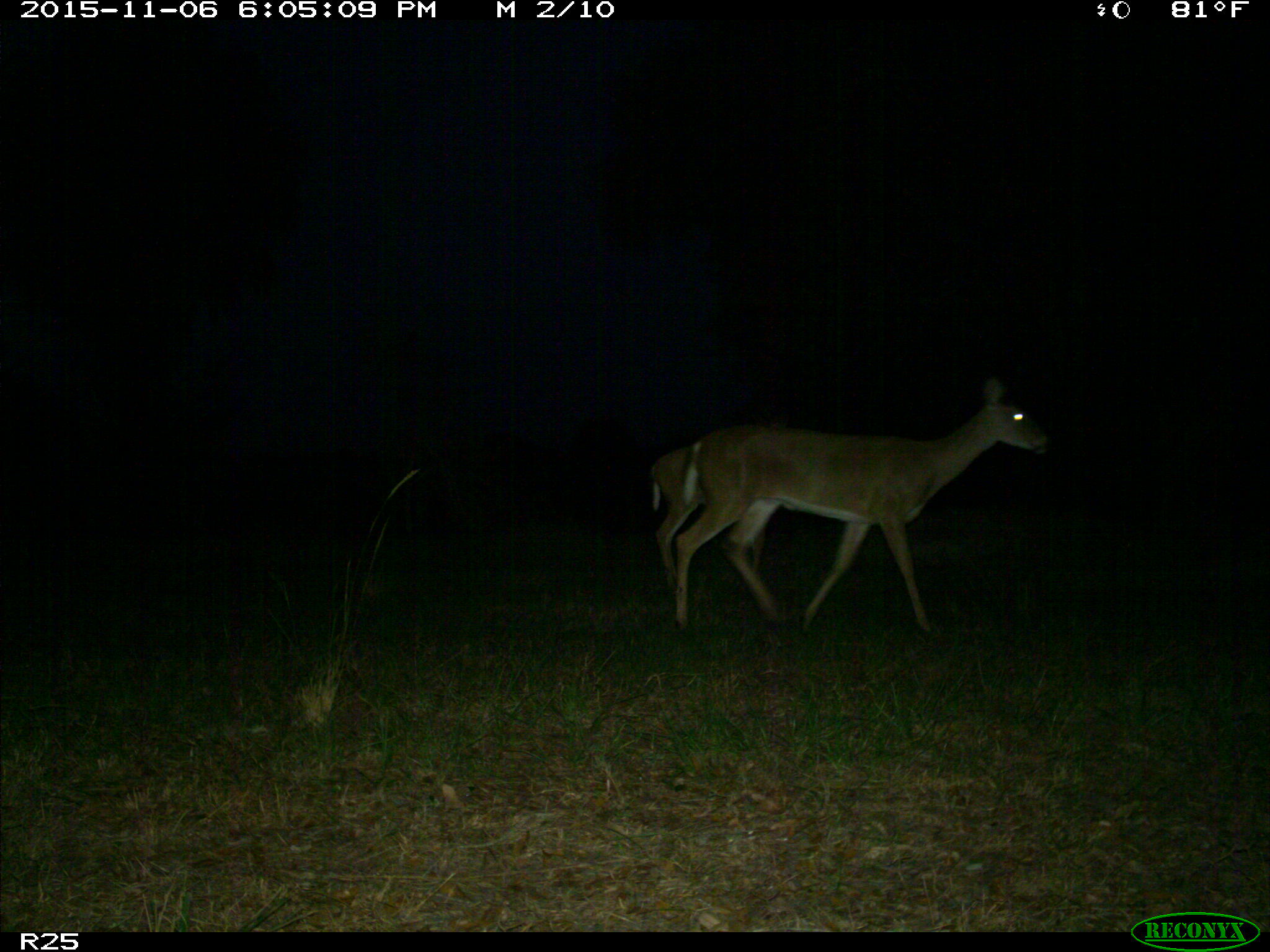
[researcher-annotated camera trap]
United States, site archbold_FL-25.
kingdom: Animalia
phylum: Chordata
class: Mammalia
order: Artiodactyla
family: Cervidae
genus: Odocoileus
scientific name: Odocoileus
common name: deer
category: unidentified deer